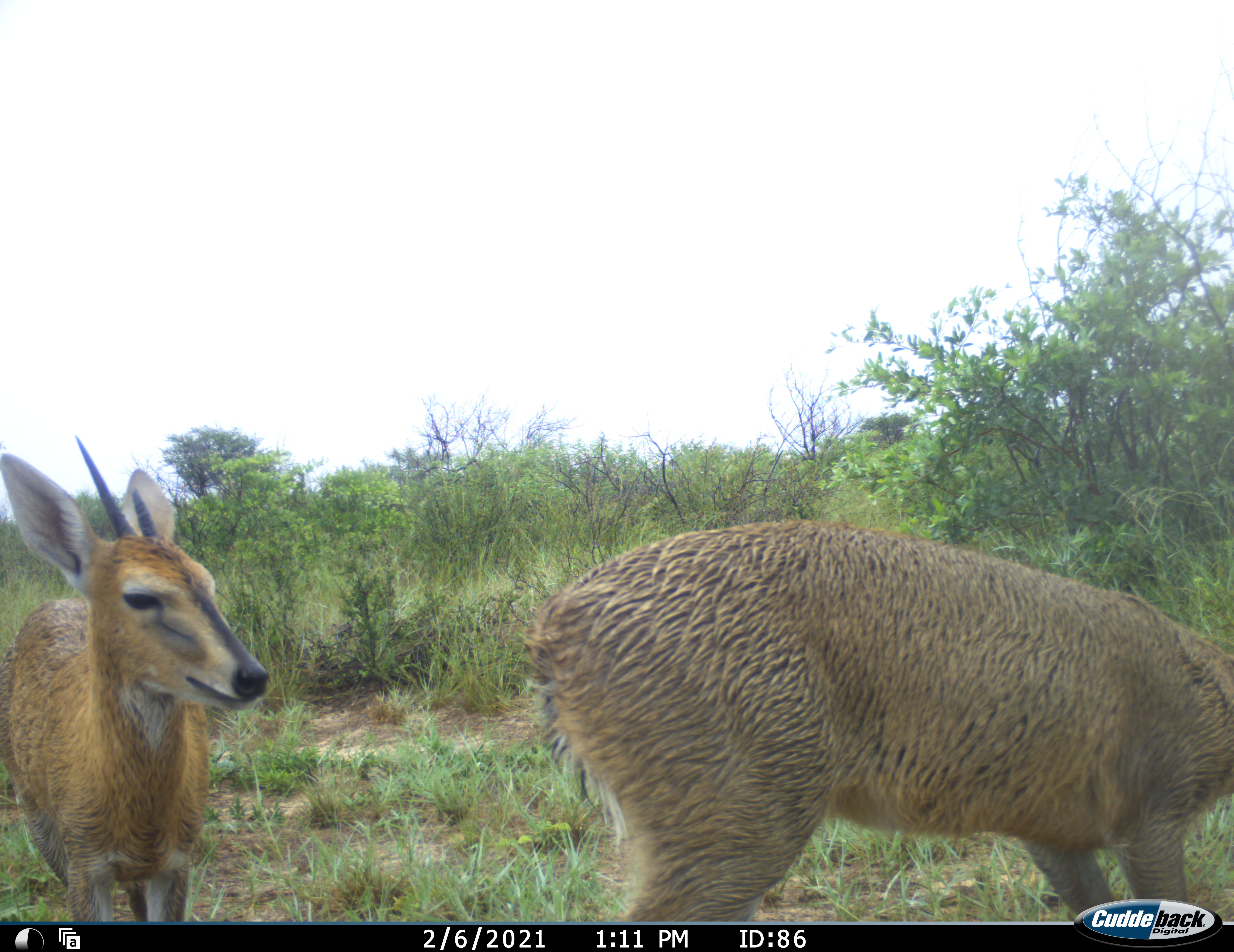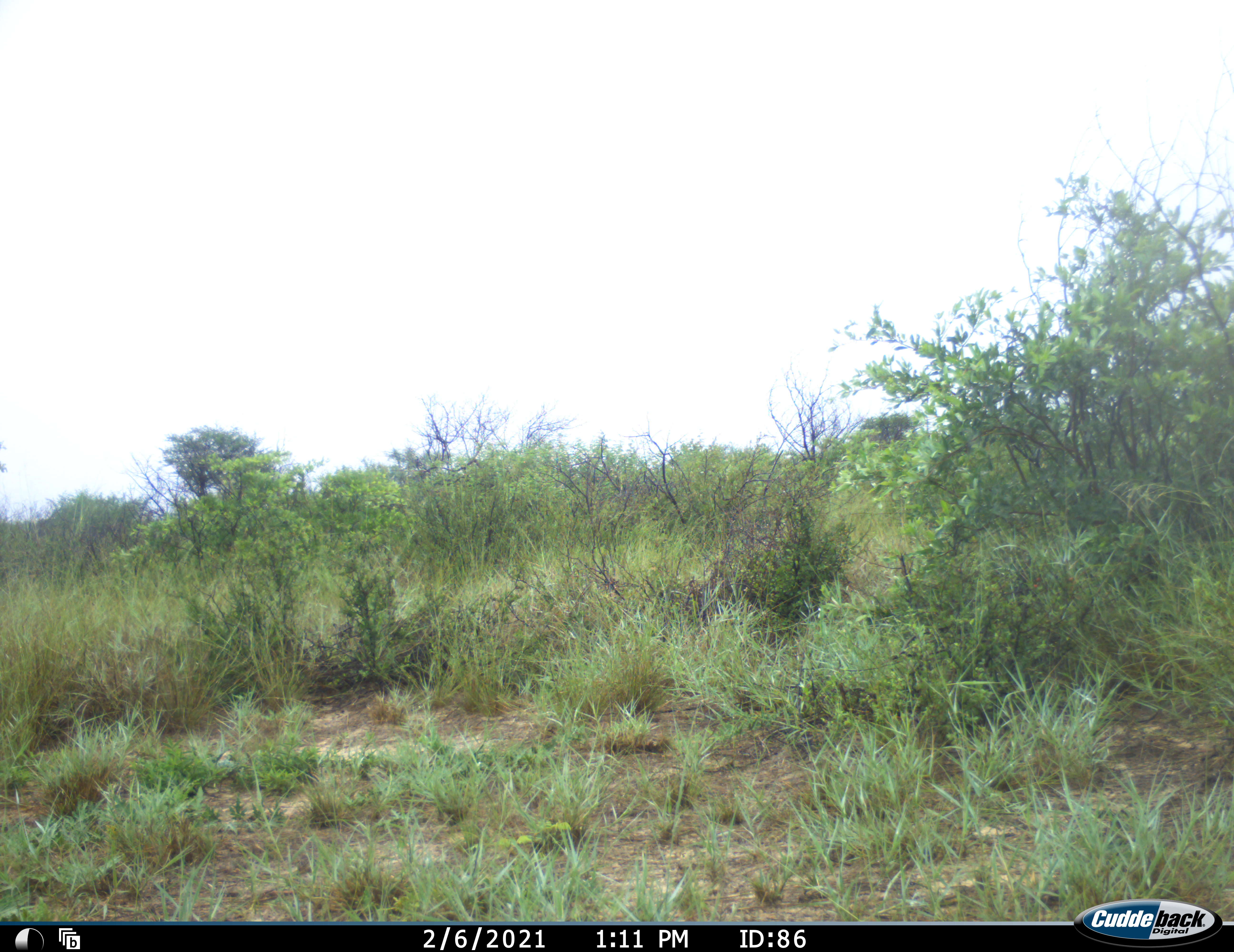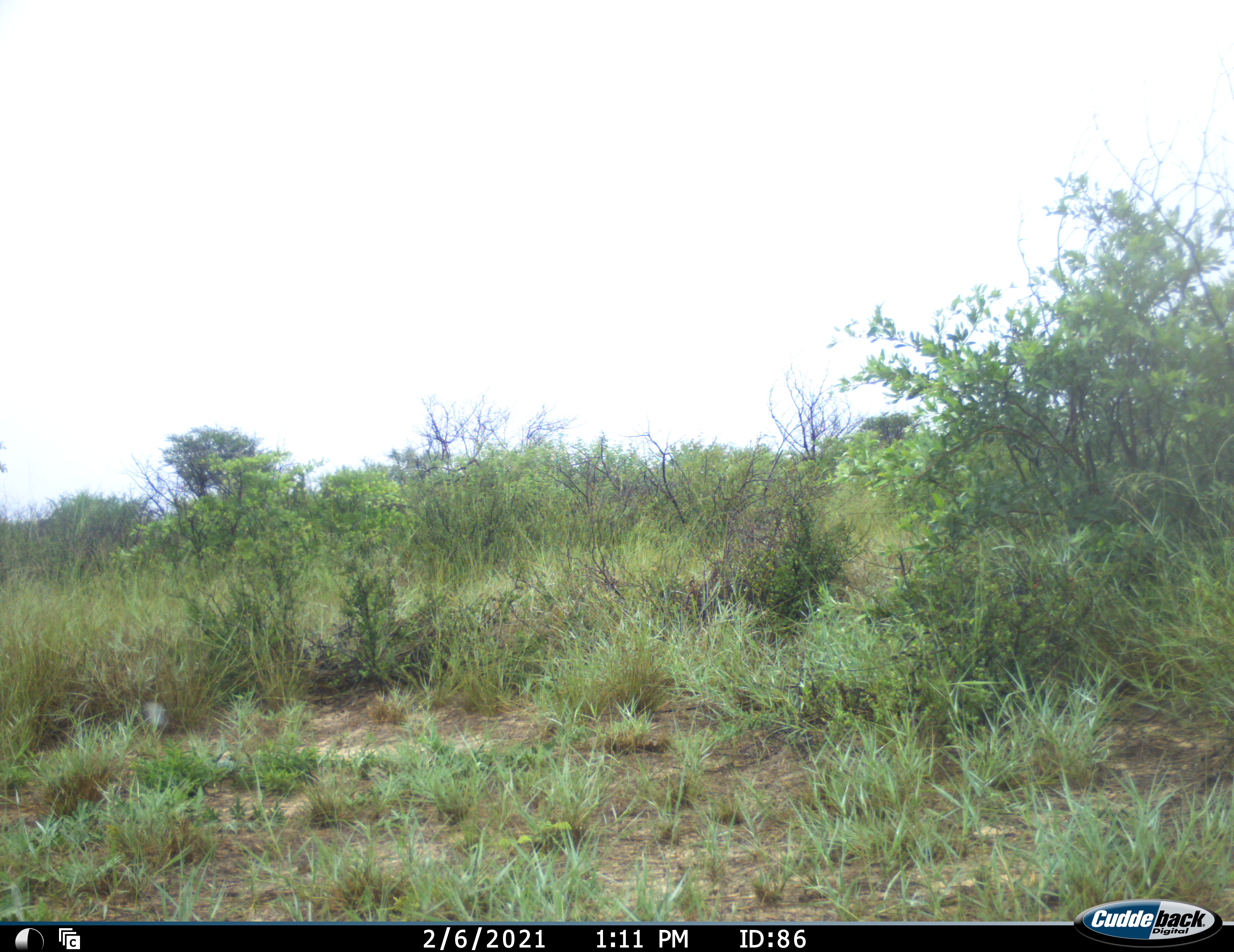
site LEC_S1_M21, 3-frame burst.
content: unidentified animal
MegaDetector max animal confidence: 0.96